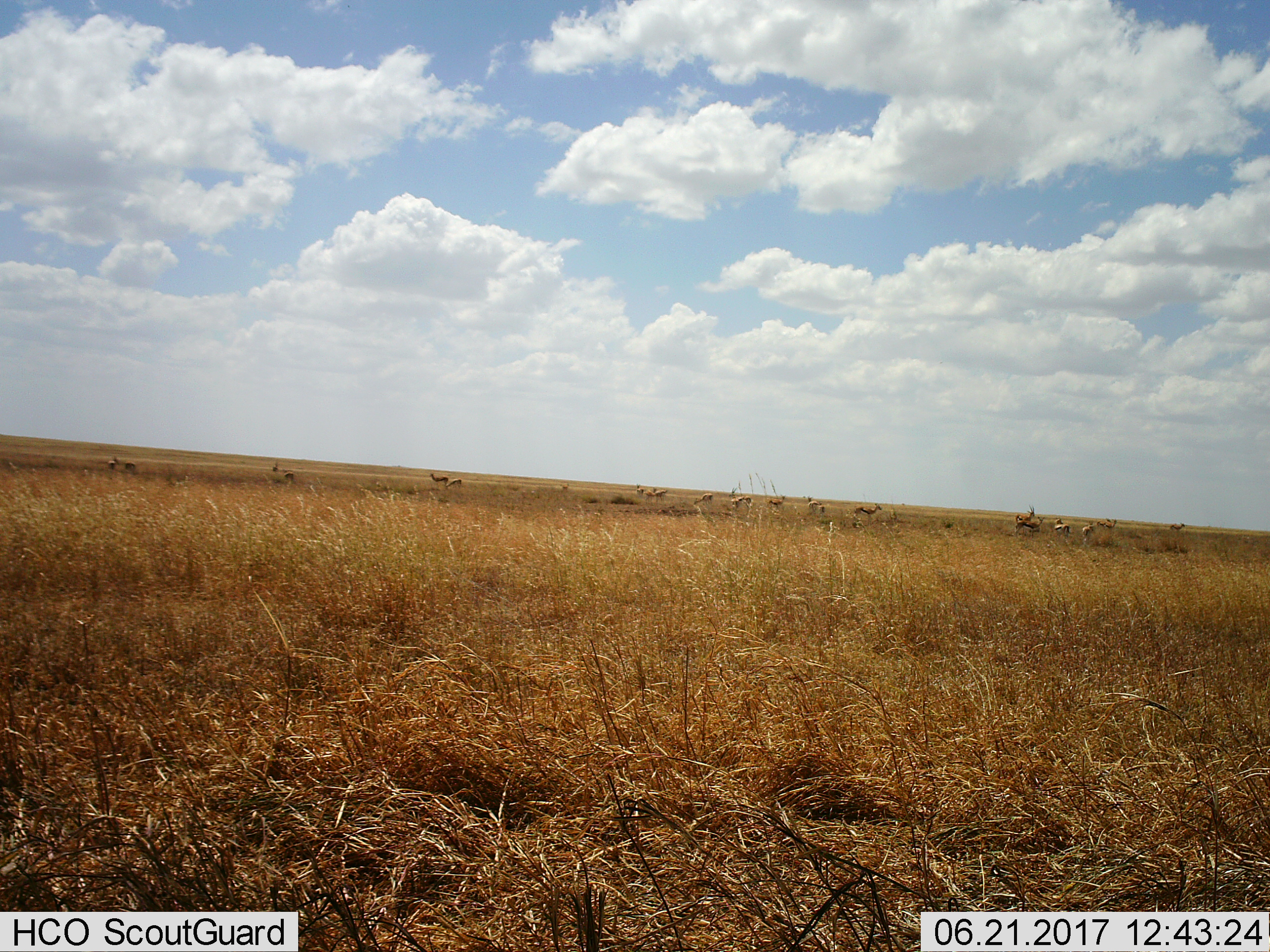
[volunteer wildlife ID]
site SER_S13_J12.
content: unidentified animal